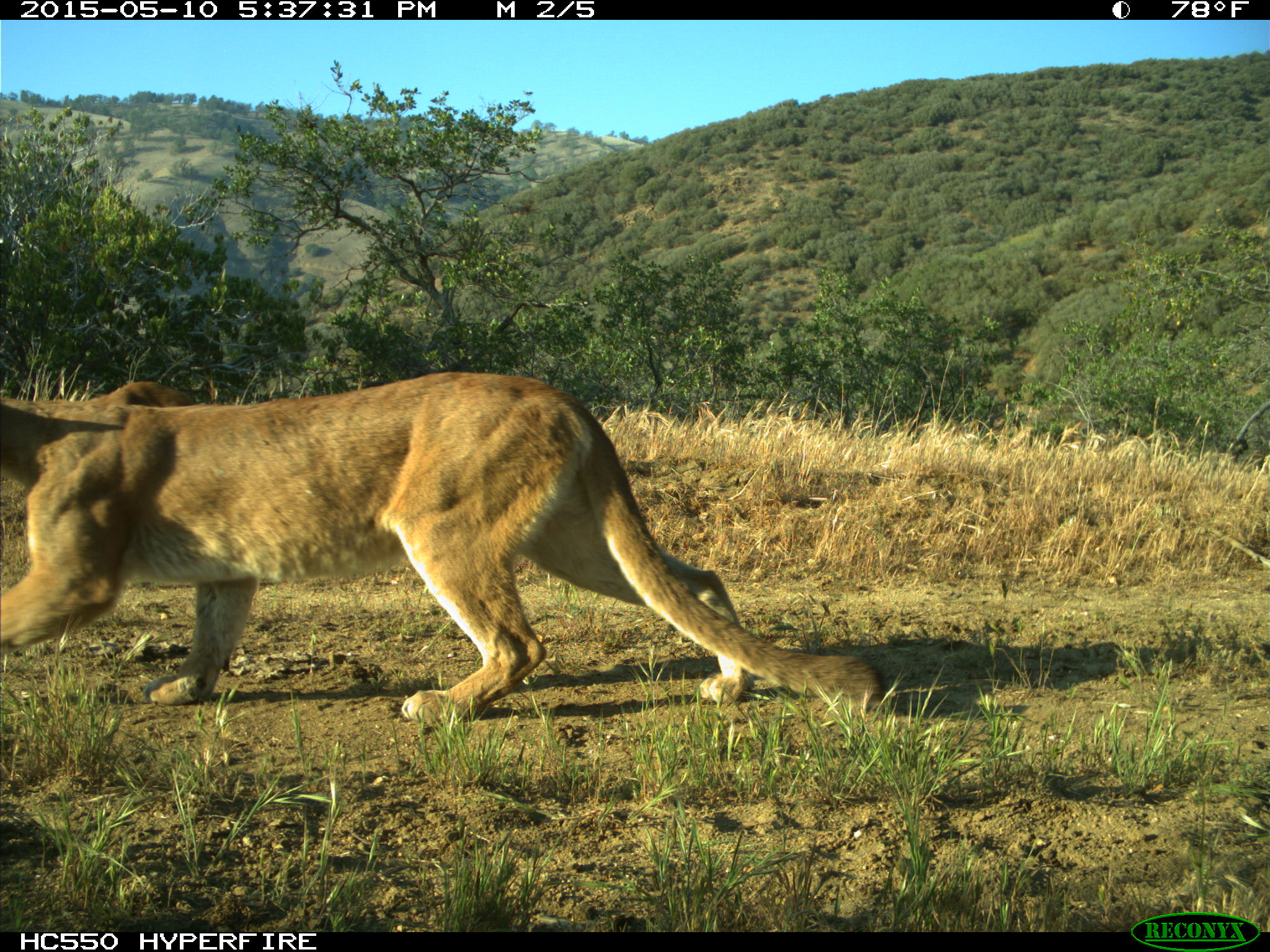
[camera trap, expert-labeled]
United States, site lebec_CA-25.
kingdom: Animalia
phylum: Chordata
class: Mammalia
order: Carnivora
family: Felidae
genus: Puma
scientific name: Puma concolor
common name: mountain lion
Puma concolor (mountain lion).